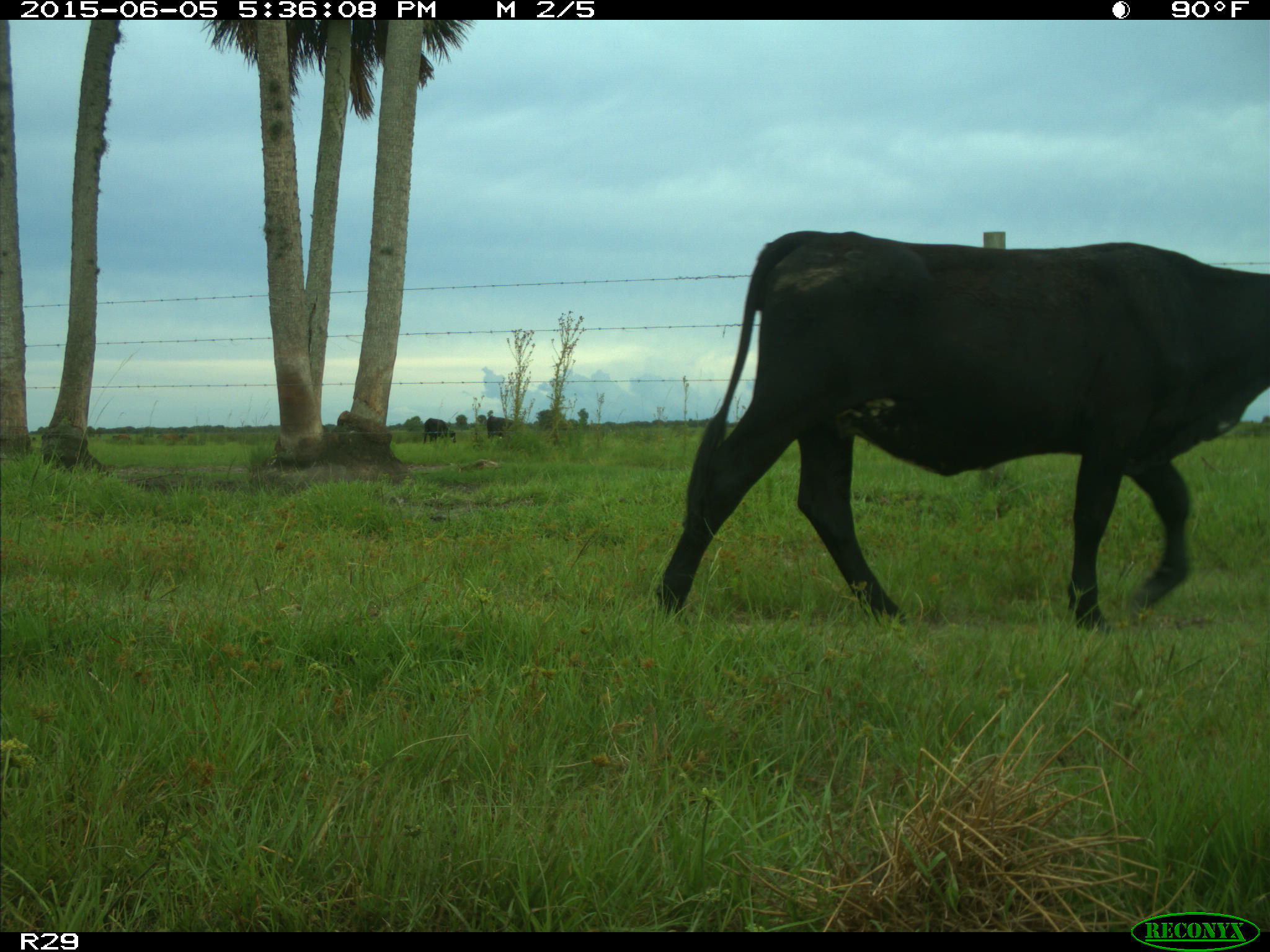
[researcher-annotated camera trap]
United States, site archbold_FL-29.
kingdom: Animalia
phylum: Chordata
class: Mammalia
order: Artiodactyla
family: Bovidae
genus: Bos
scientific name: Bos taurus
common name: domestic cow